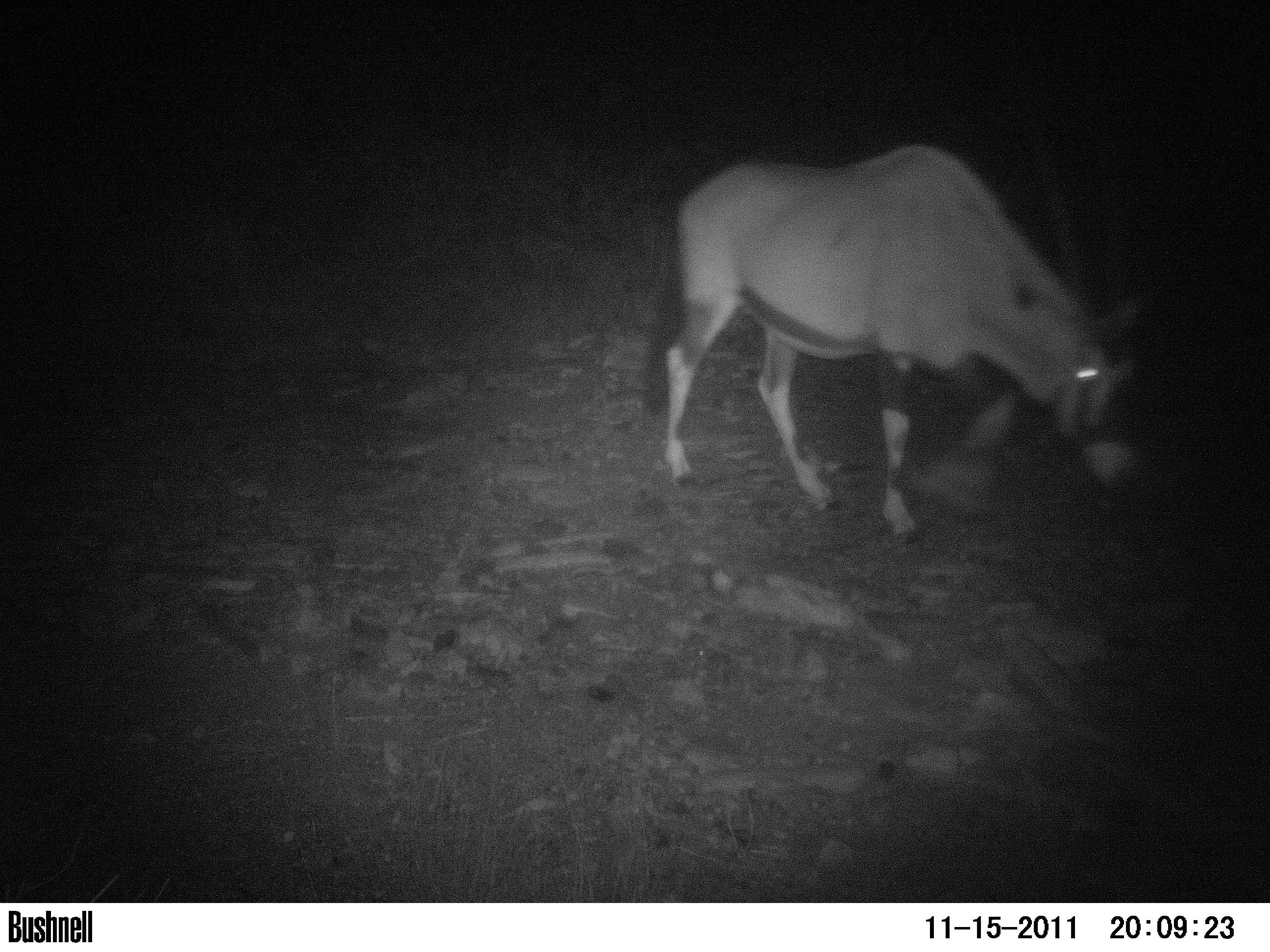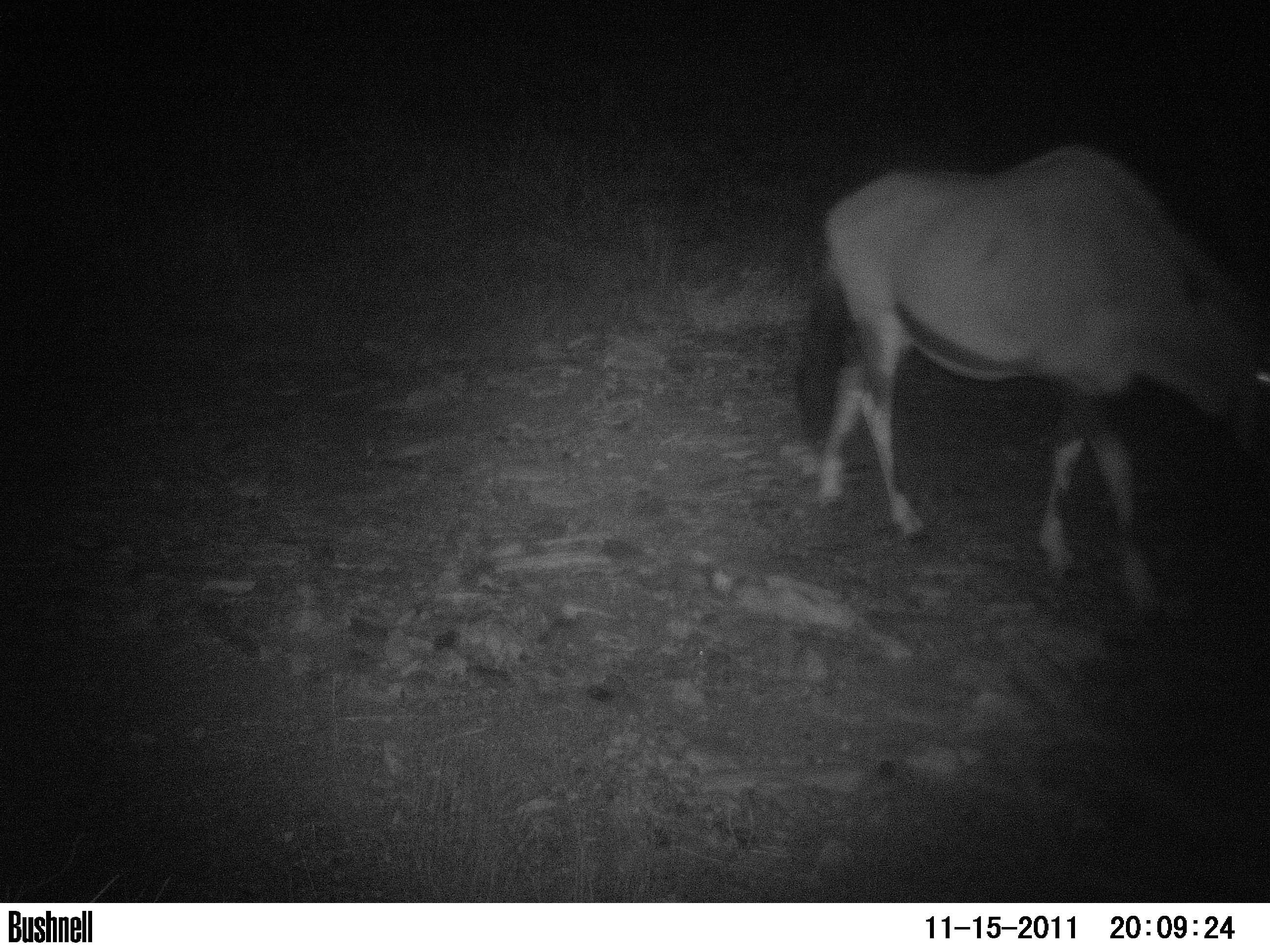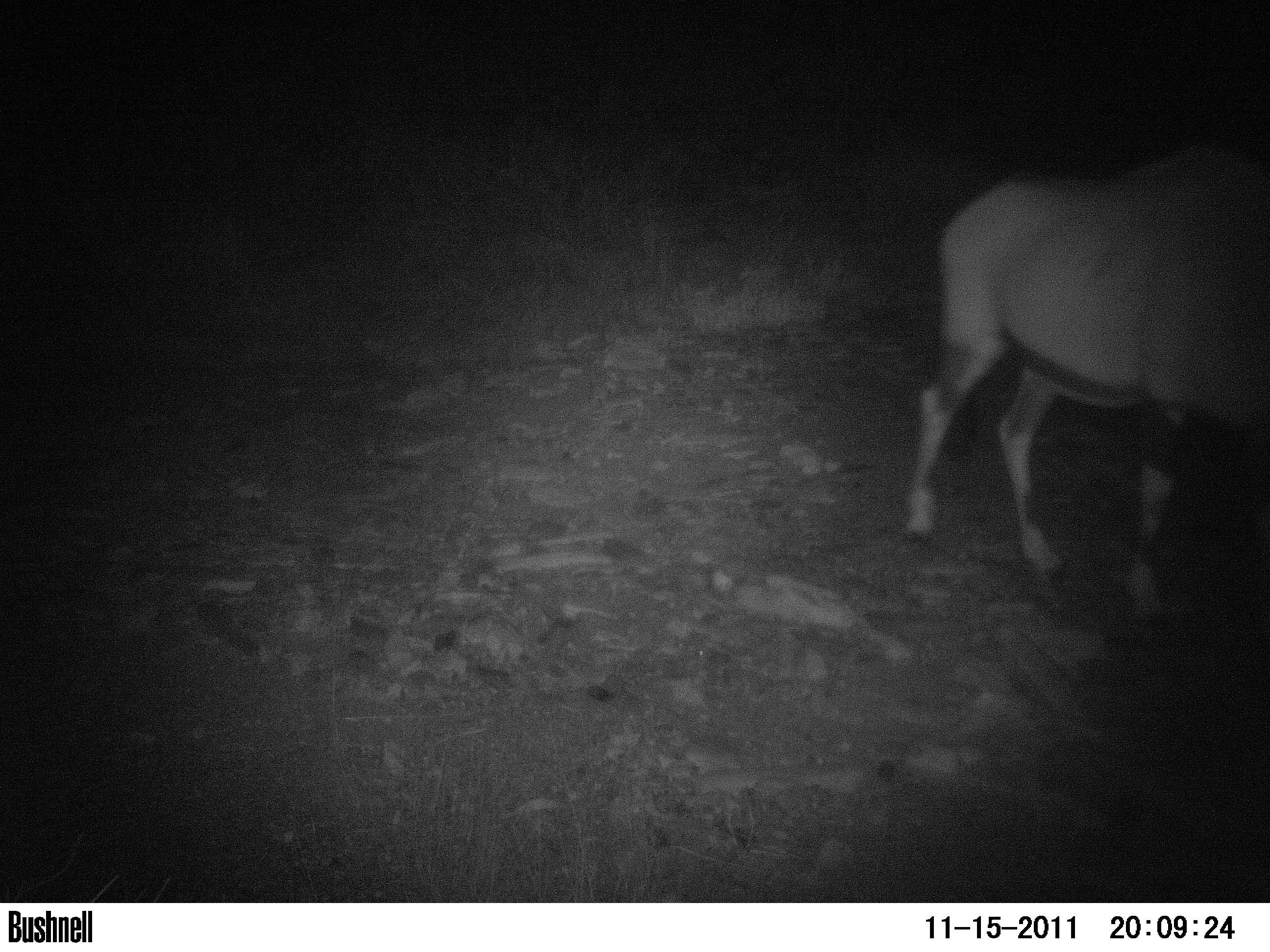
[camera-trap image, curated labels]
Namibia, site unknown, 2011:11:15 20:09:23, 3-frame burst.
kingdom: Animalia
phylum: Chordata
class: Mammalia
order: Artiodactyla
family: Bovidae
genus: Oryx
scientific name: Oryx gazella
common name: gemsbok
Oryx gazella (gemsbok).